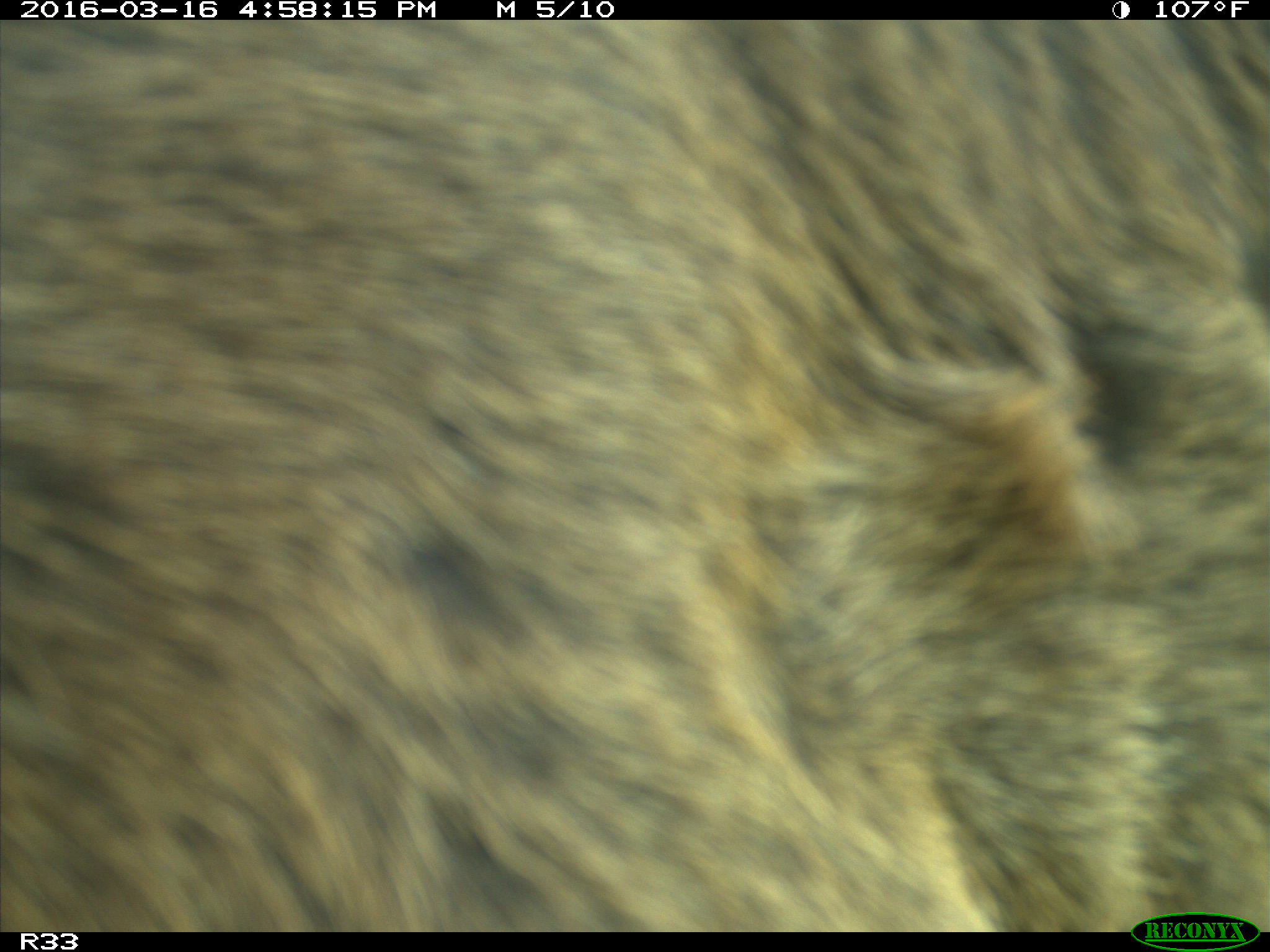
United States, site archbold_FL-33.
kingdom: Animalia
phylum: Chordata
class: Mammalia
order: Artiodactyla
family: Bovidae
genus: Bos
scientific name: Bos taurus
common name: domestic cow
Bos taurus (domestic cow).